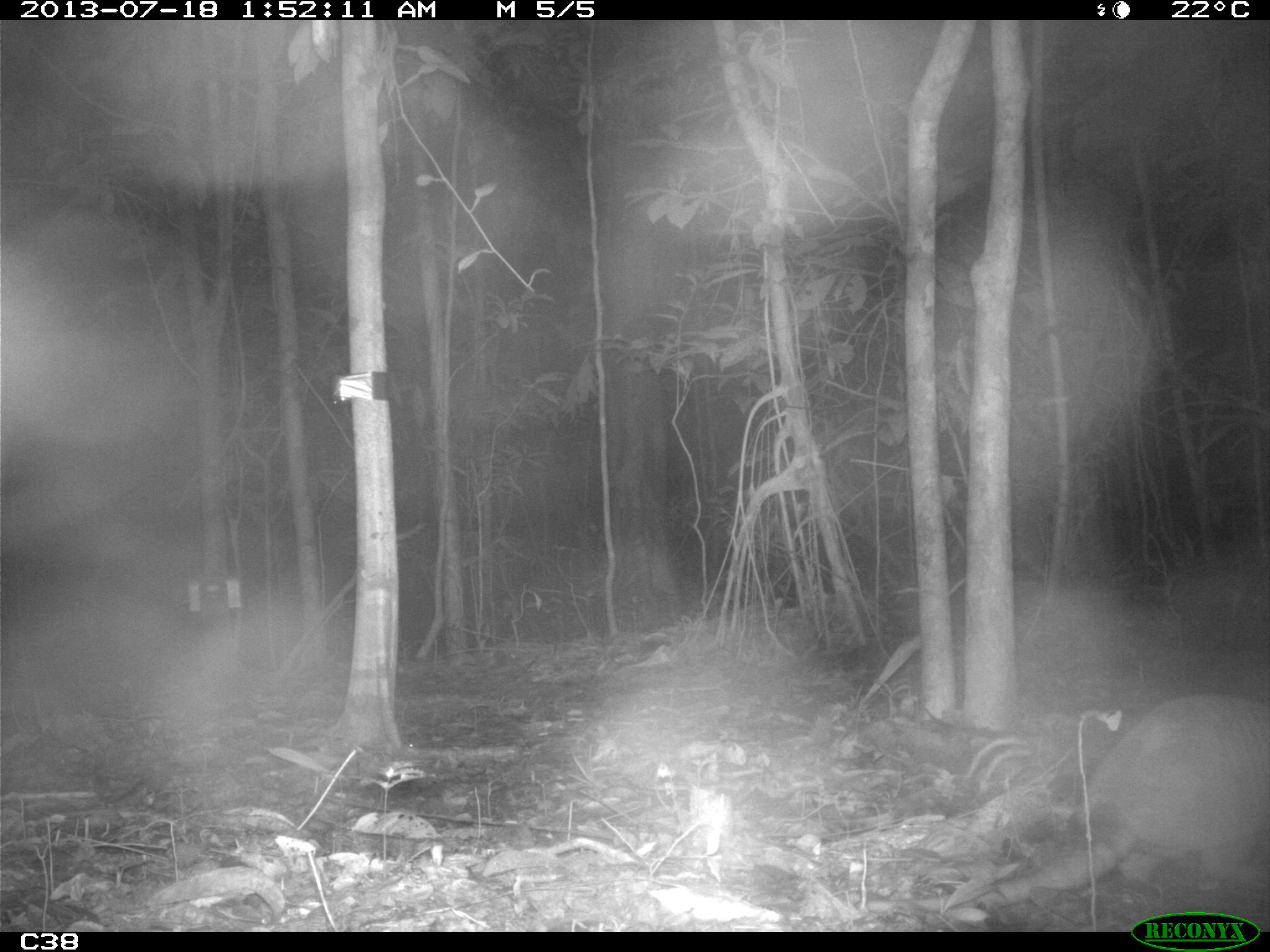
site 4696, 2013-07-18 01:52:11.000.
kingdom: Animalia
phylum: Chordata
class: Mammalia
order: Cingulata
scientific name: Cingulata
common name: armadillo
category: unknown armadillo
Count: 1.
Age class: adult.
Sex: female.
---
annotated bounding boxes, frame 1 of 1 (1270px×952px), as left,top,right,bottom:
unknown armadillo: 1074,690,1270,891